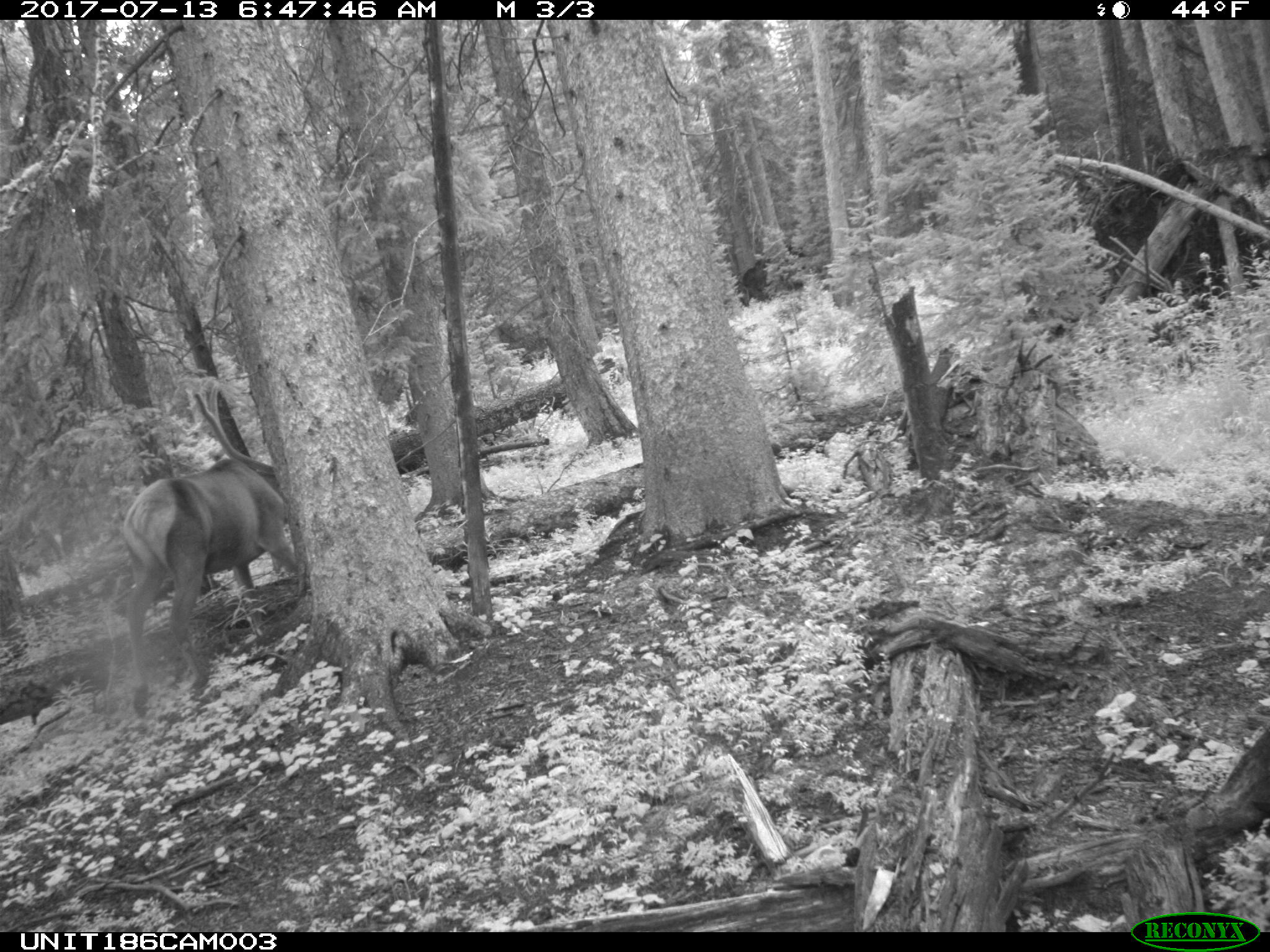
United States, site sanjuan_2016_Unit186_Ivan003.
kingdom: Animalia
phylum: Chordata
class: Mammalia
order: Artiodactyla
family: Cervidae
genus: Cervus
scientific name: Cervus elaphus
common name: red deer